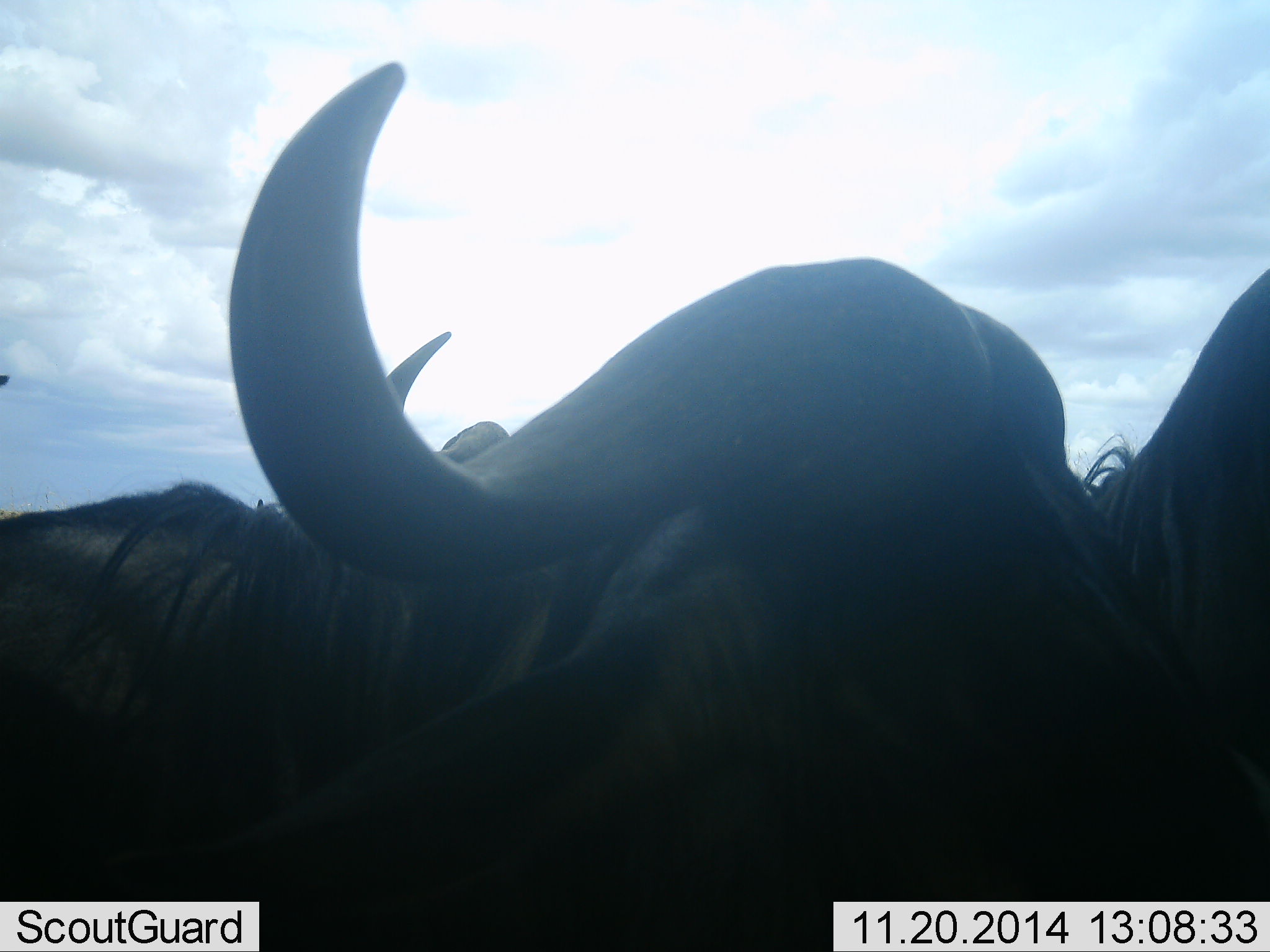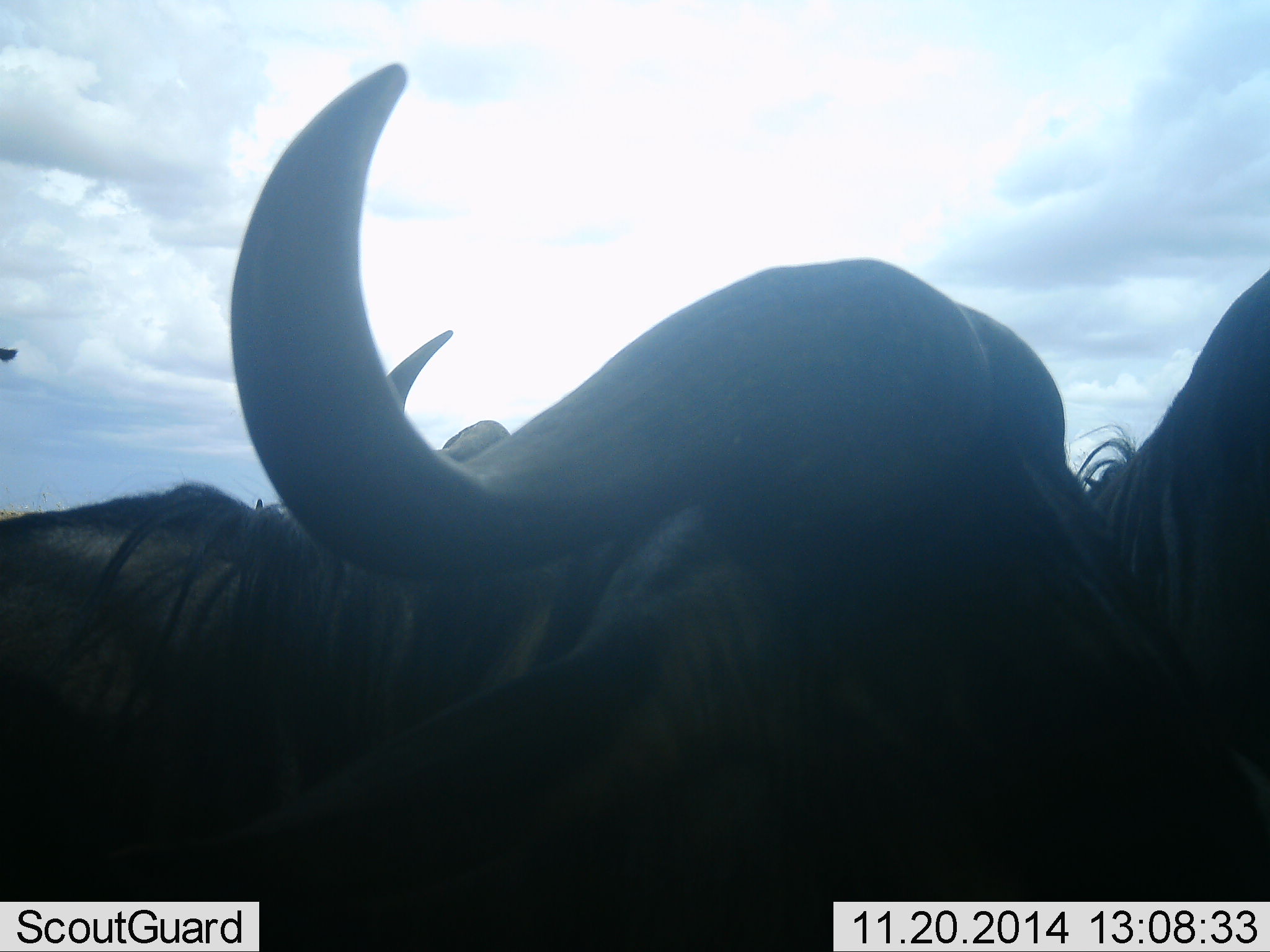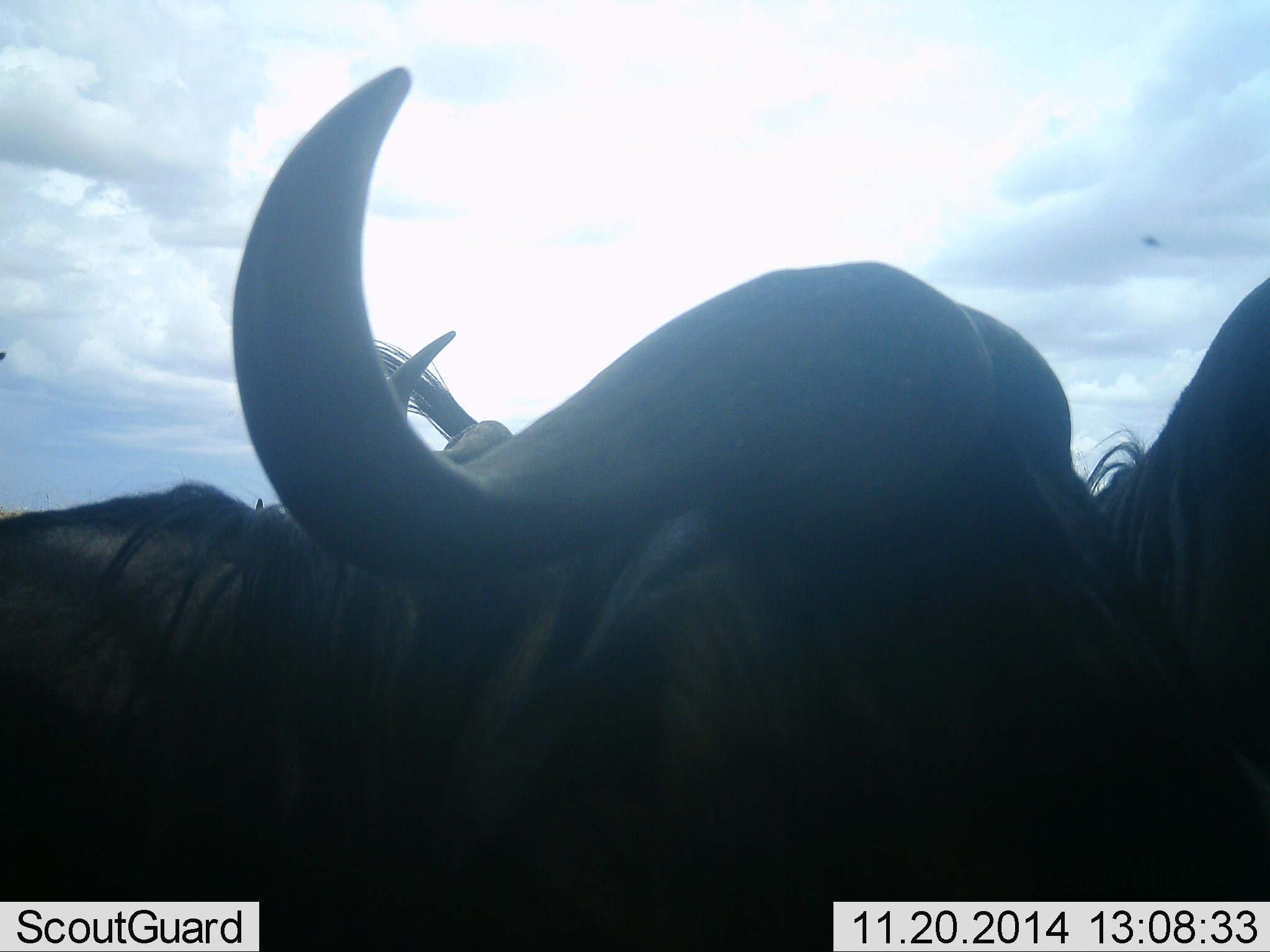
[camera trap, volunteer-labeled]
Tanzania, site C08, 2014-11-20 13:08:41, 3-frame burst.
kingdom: Animalia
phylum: Chordata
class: Mammalia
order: Artiodactyla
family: Bovidae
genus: Connochaetes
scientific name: Connochaetes taurinus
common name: blue wildebeest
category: wildebeest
Wildebeest (blue wildebeest) (Connochaetes taurinus), count 3. Behavior (volunteer vote fractions): standing 70%, resting 20%, moving 10%, interacting 10%. Young present (vote fraction): 0%. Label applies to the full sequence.